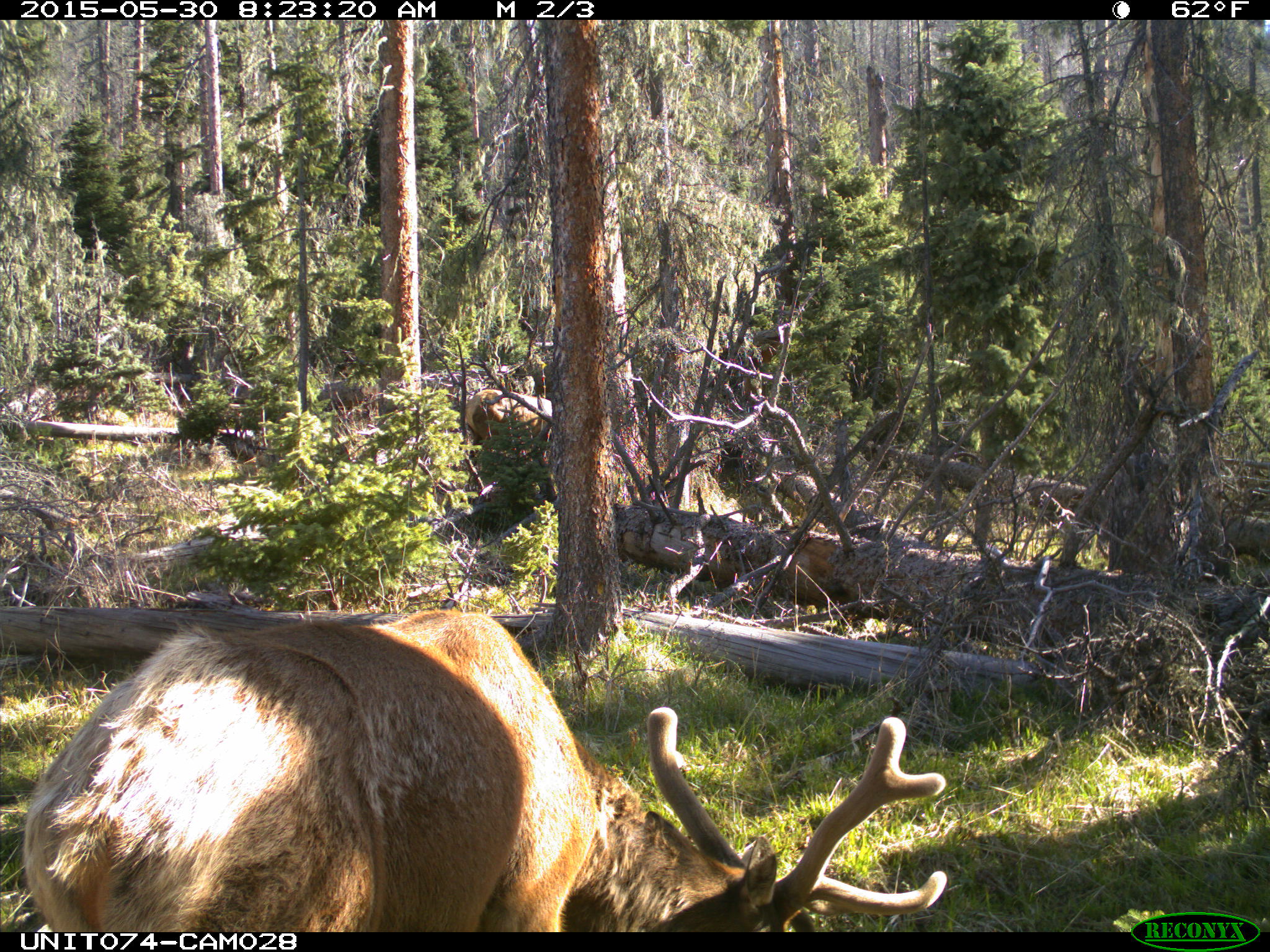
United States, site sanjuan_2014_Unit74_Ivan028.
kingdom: Animalia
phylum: Chordata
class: Mammalia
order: Artiodactyla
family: Cervidae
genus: Cervus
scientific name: Cervus elaphus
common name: red deer